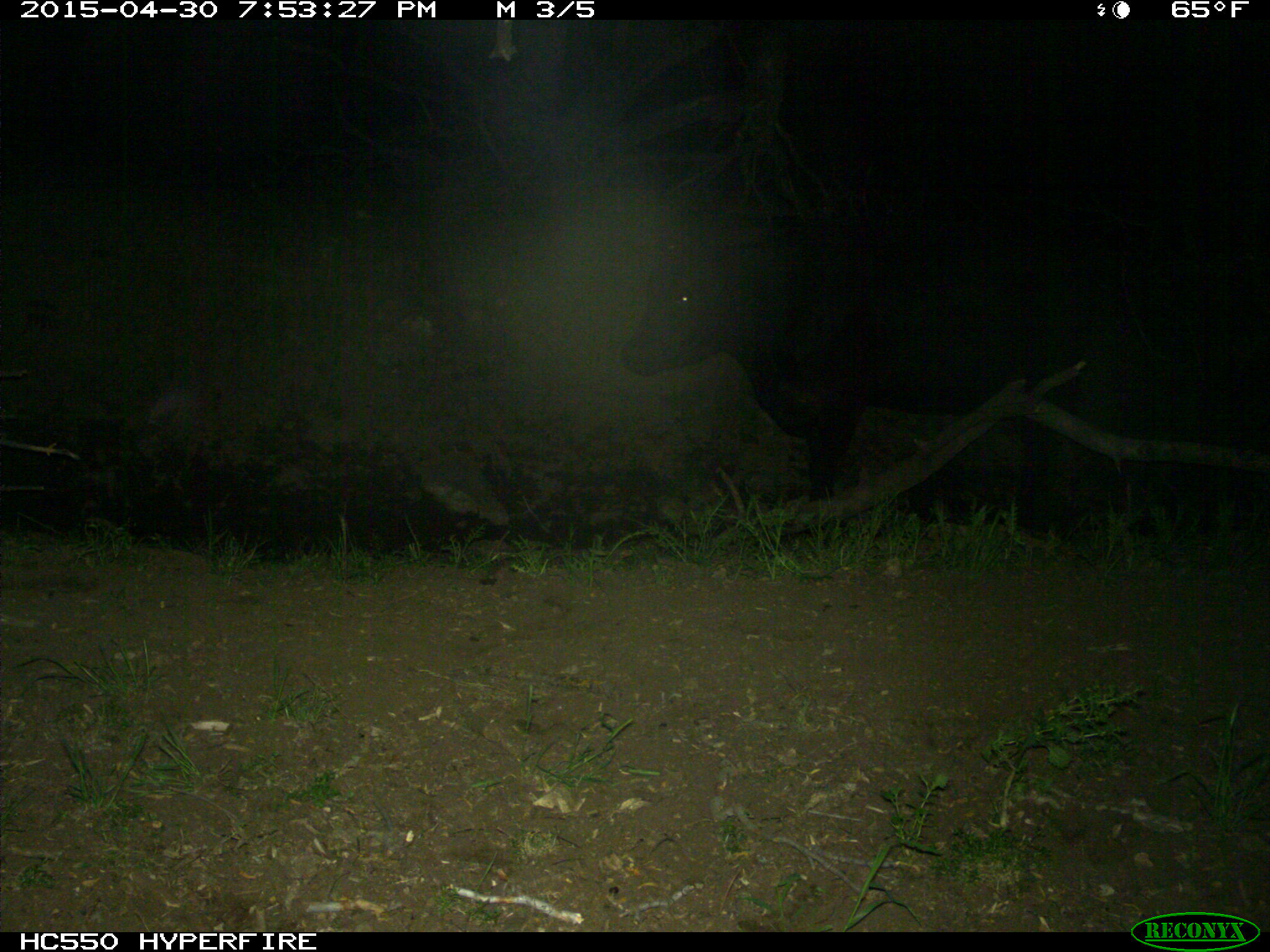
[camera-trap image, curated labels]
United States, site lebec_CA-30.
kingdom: Animalia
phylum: Chordata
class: Mammalia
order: Artiodactyla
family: Bovidae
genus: Bos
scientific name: Bos taurus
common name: domestic cow